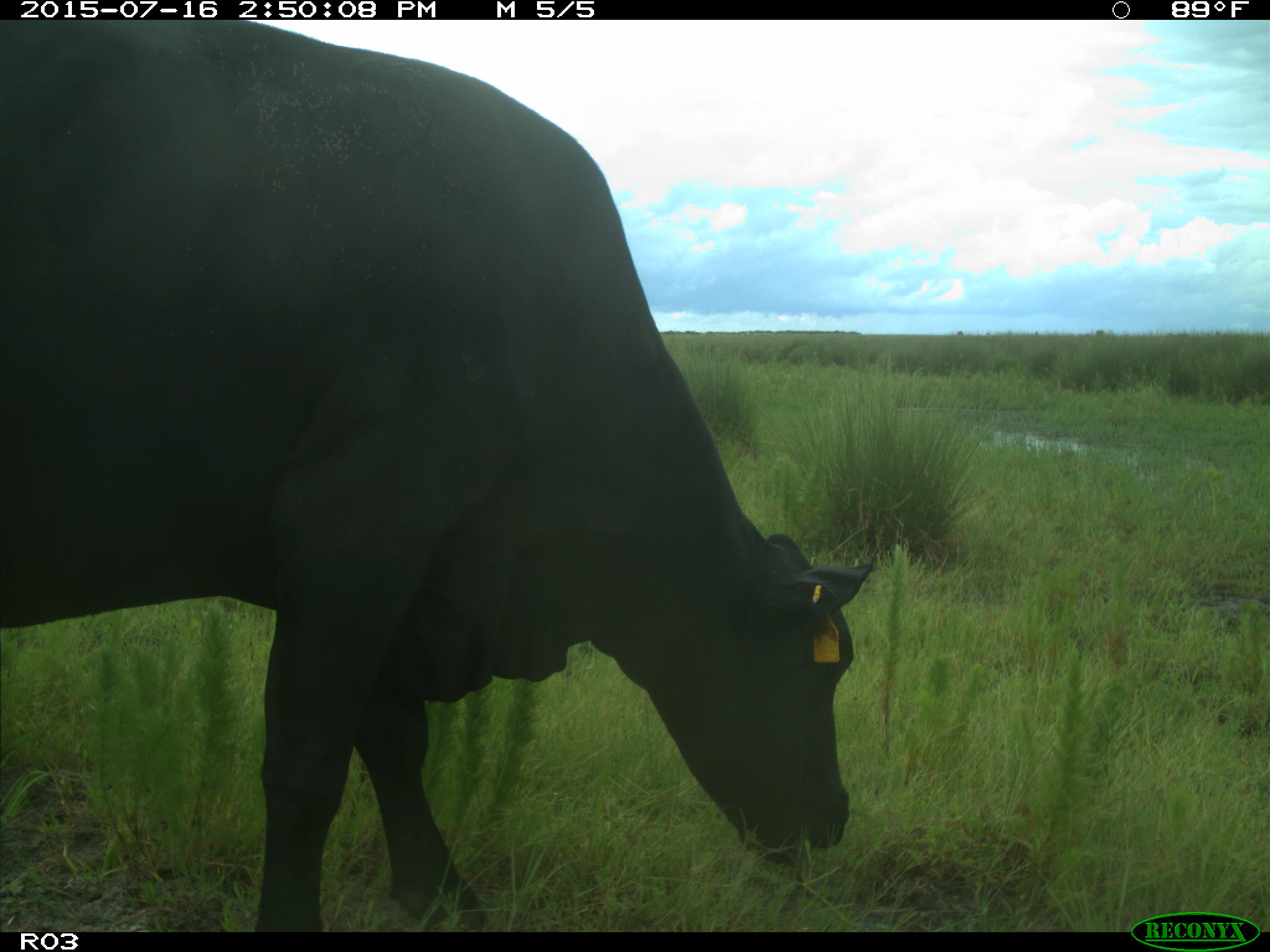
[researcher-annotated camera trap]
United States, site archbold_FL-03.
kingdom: Animalia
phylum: Chordata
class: Mammalia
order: Artiodactyla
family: Bovidae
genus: Bos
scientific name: Bos taurus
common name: domestic cow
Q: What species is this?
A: Bos taurus (domestic cow).